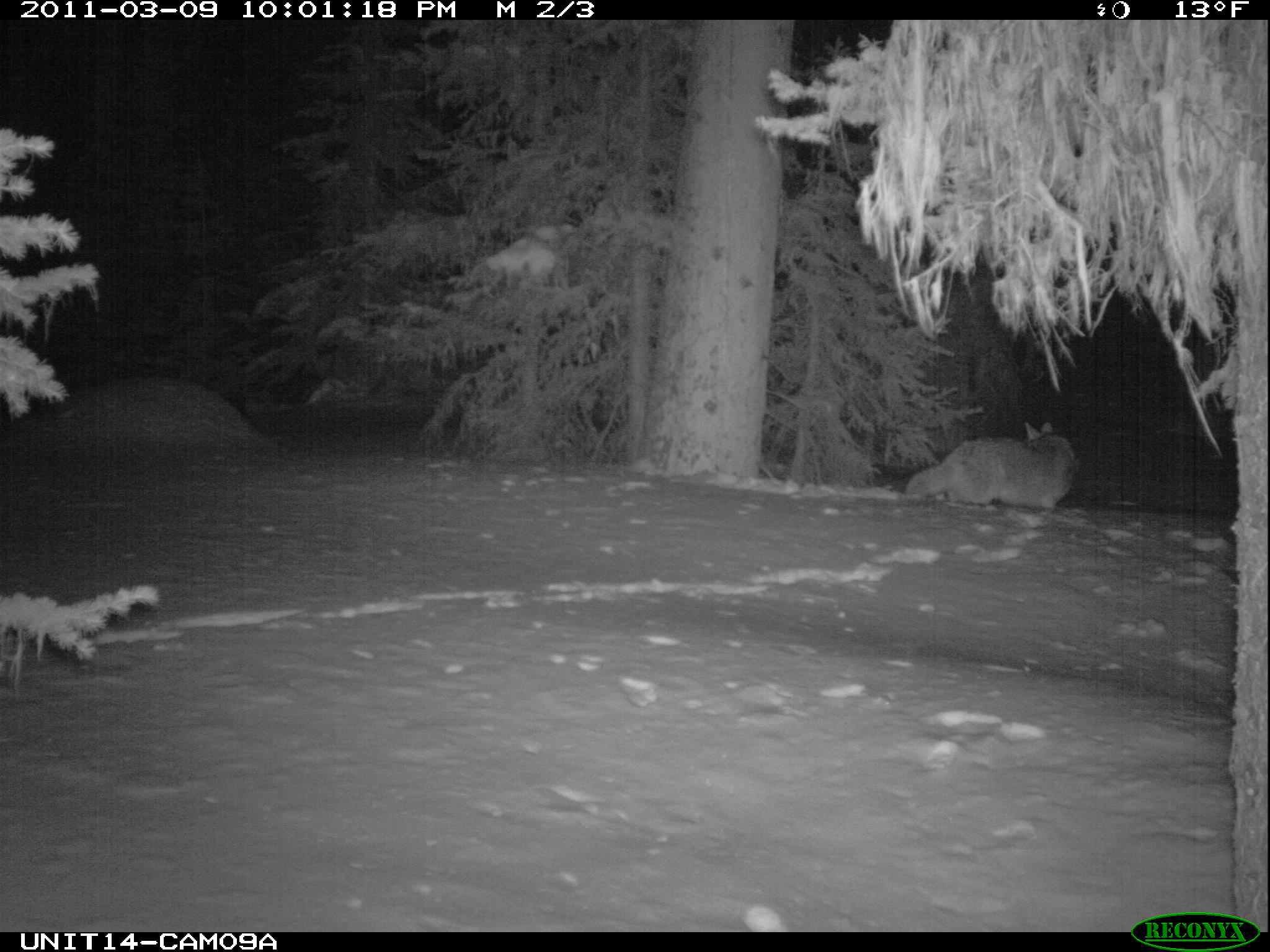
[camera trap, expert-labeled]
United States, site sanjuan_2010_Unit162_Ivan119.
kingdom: Animalia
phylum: Chordata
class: Mammalia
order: Carnivora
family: Canidae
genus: Canis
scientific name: Canis latrans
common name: coyote